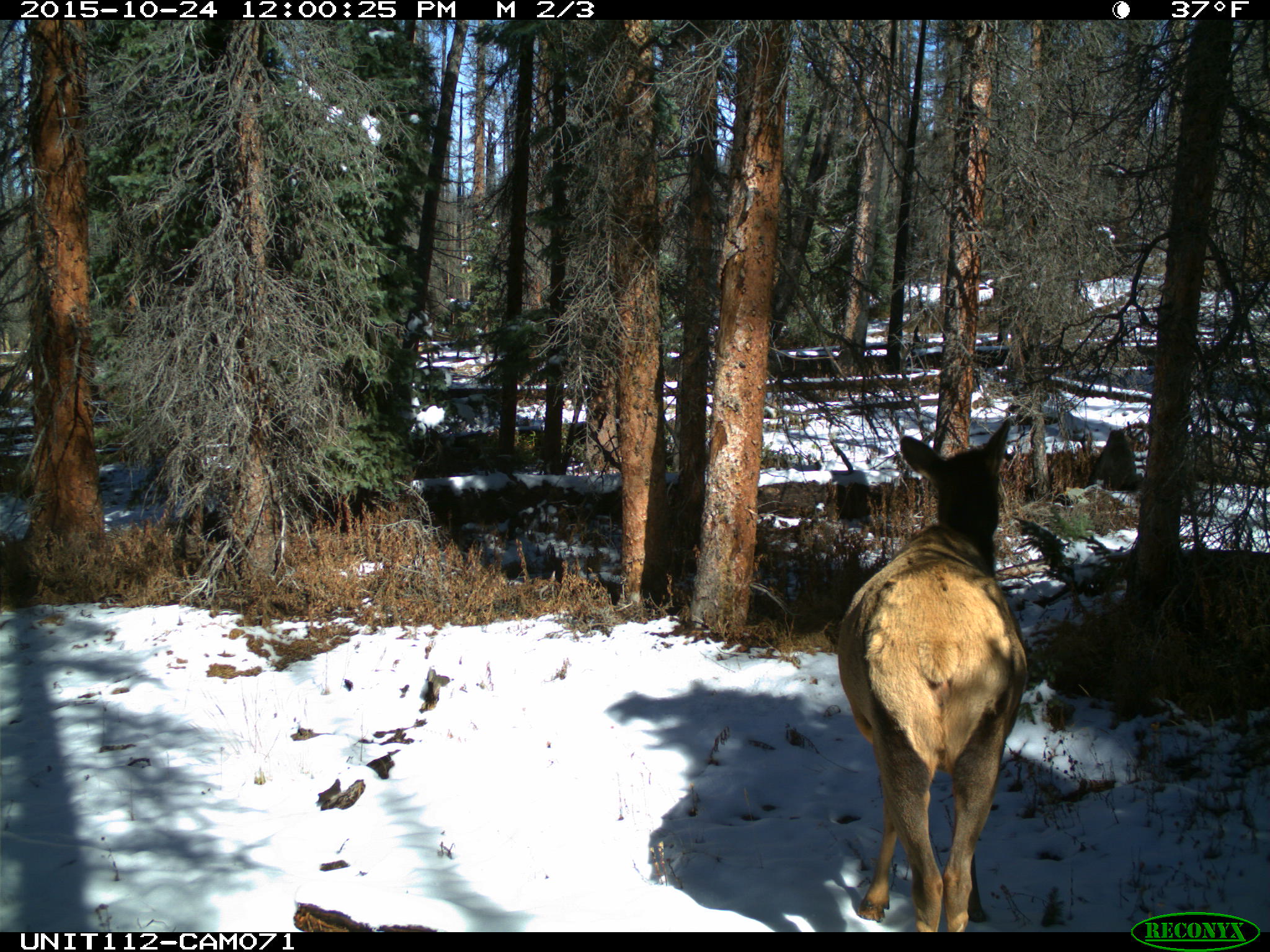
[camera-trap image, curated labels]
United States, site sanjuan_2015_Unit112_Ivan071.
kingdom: Animalia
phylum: Chordata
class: Mammalia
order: Artiodactyla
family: Cervidae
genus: Cervus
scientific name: Cervus elaphus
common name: red deer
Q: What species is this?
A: Cervus elaphus (red deer).